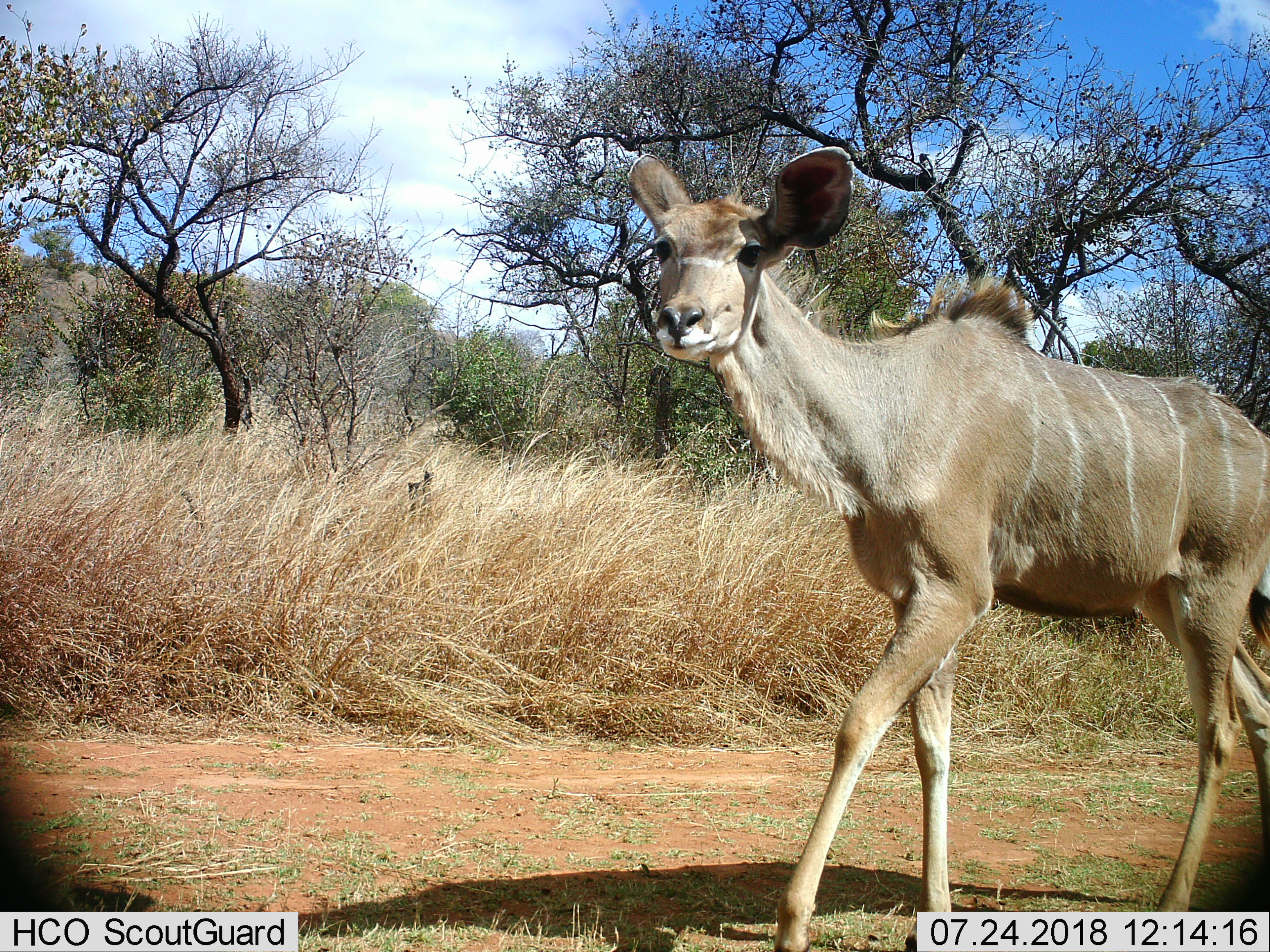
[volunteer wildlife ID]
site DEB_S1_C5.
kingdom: Animalia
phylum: Chordata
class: Mammalia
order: Artiodactyla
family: Bovidae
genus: Tragelaphus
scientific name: Tragelaphus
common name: kudu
Kudu (Tragelaphus), count 1. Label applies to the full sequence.